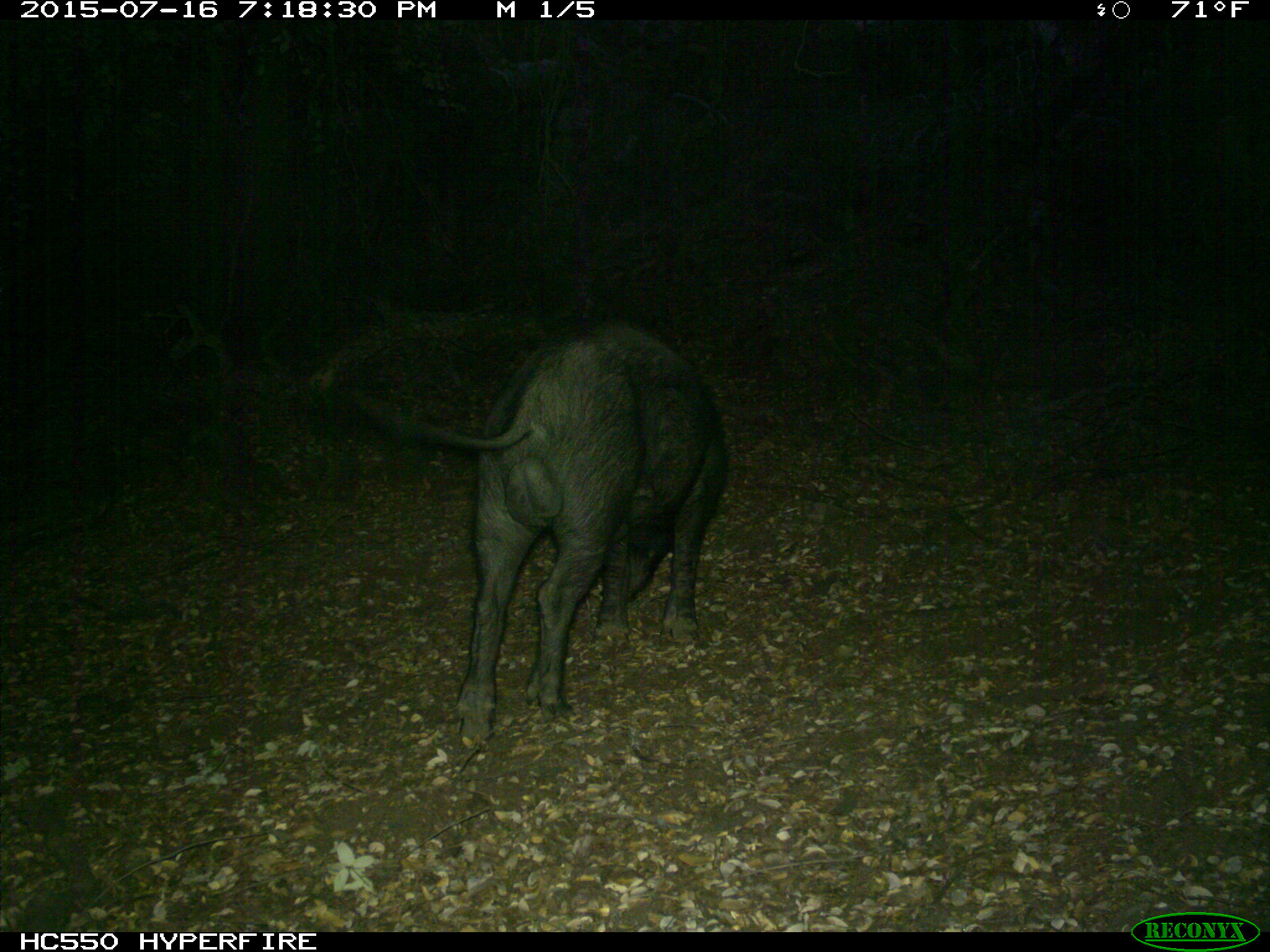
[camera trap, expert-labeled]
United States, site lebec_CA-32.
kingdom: Animalia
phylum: Chordata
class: Mammalia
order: Artiodactyla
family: Suidae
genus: Sus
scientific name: Sus scrofa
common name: wild boar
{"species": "Sus scrofa (wild boar)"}